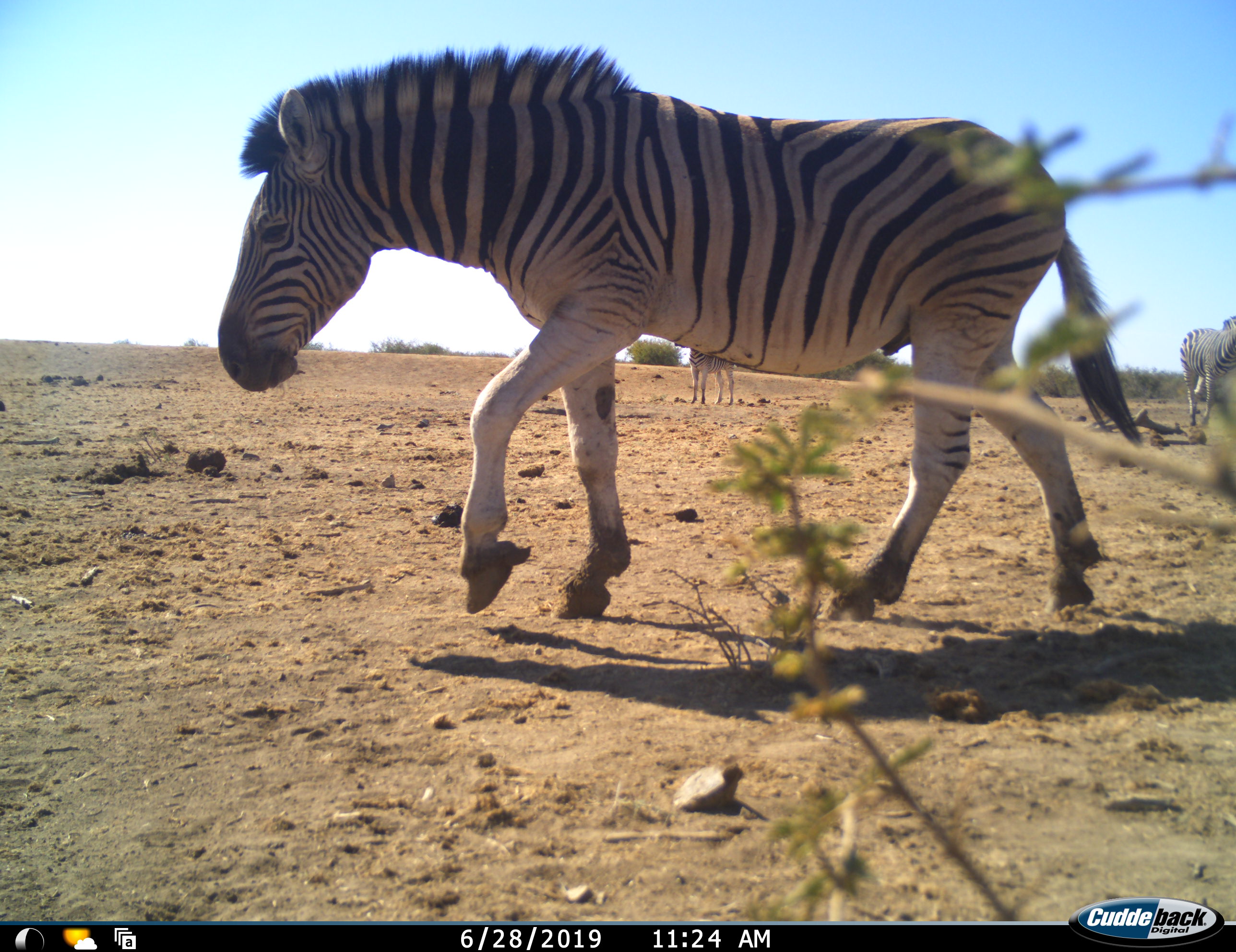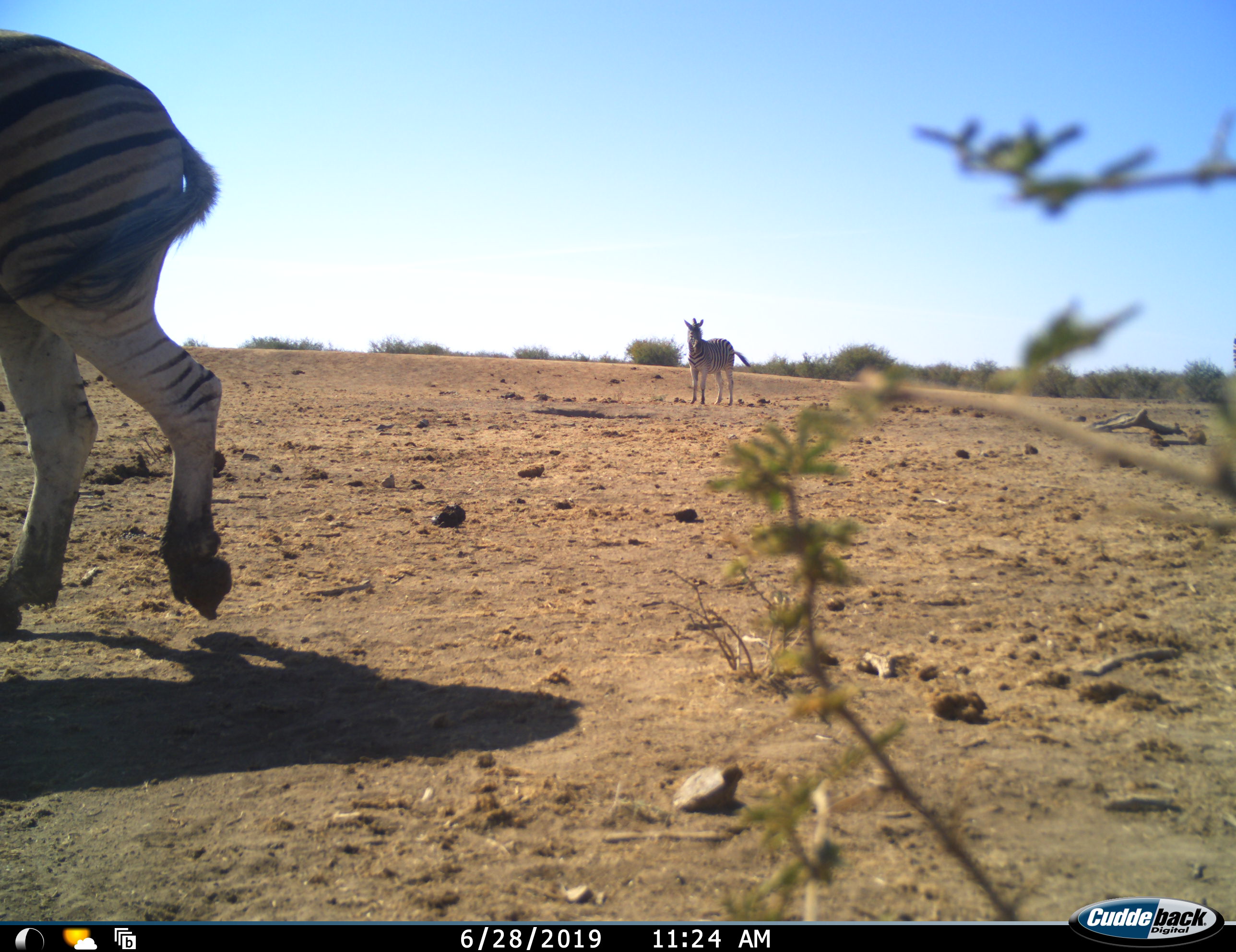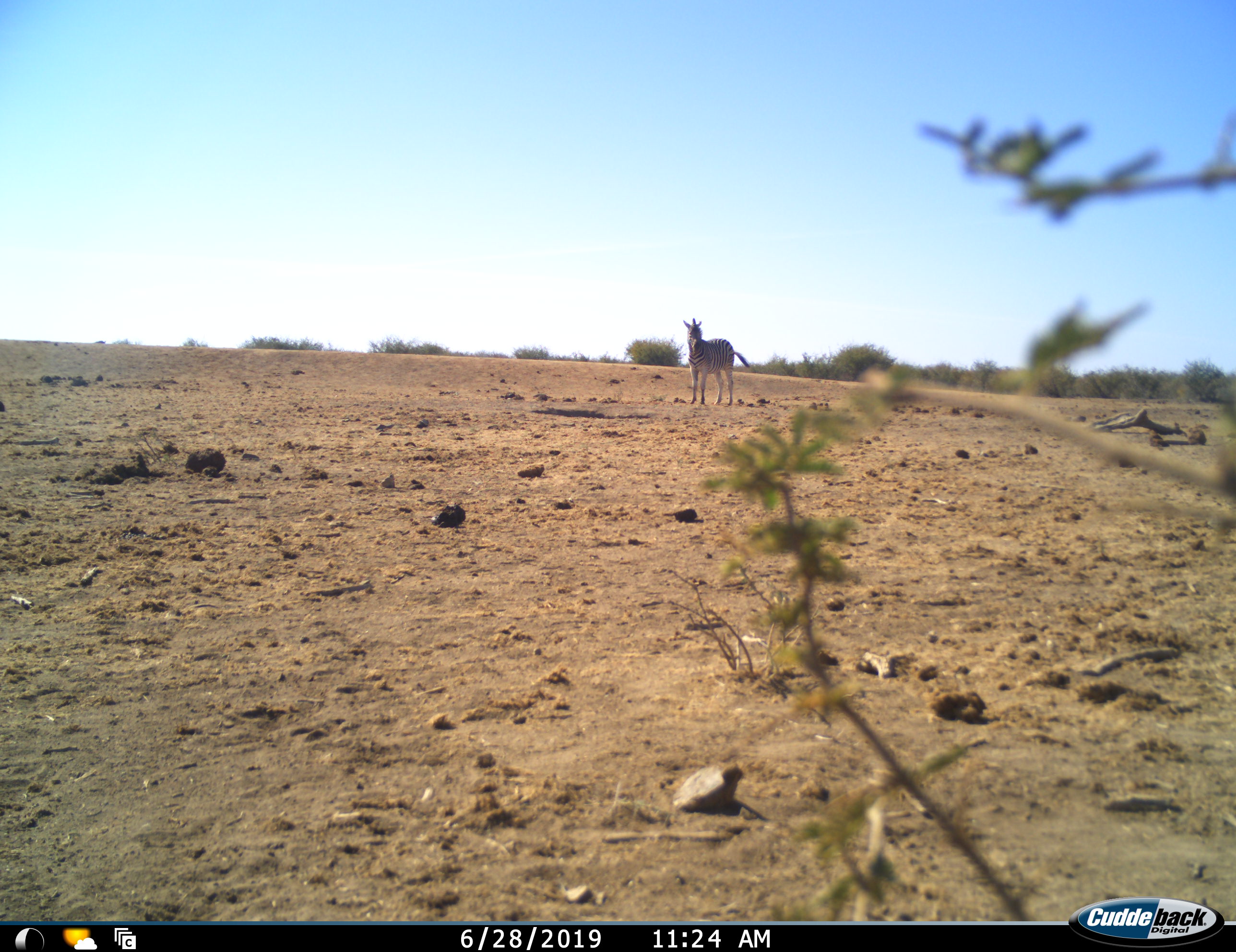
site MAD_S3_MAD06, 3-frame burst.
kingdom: Animalia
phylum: Chordata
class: Mammalia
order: Perissodactyla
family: Equidae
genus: Equus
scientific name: Equus quagga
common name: plains zebra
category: zebraplains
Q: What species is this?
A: Zebraplains (plains zebra) (Equus quagga).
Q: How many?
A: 3.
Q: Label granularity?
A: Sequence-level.